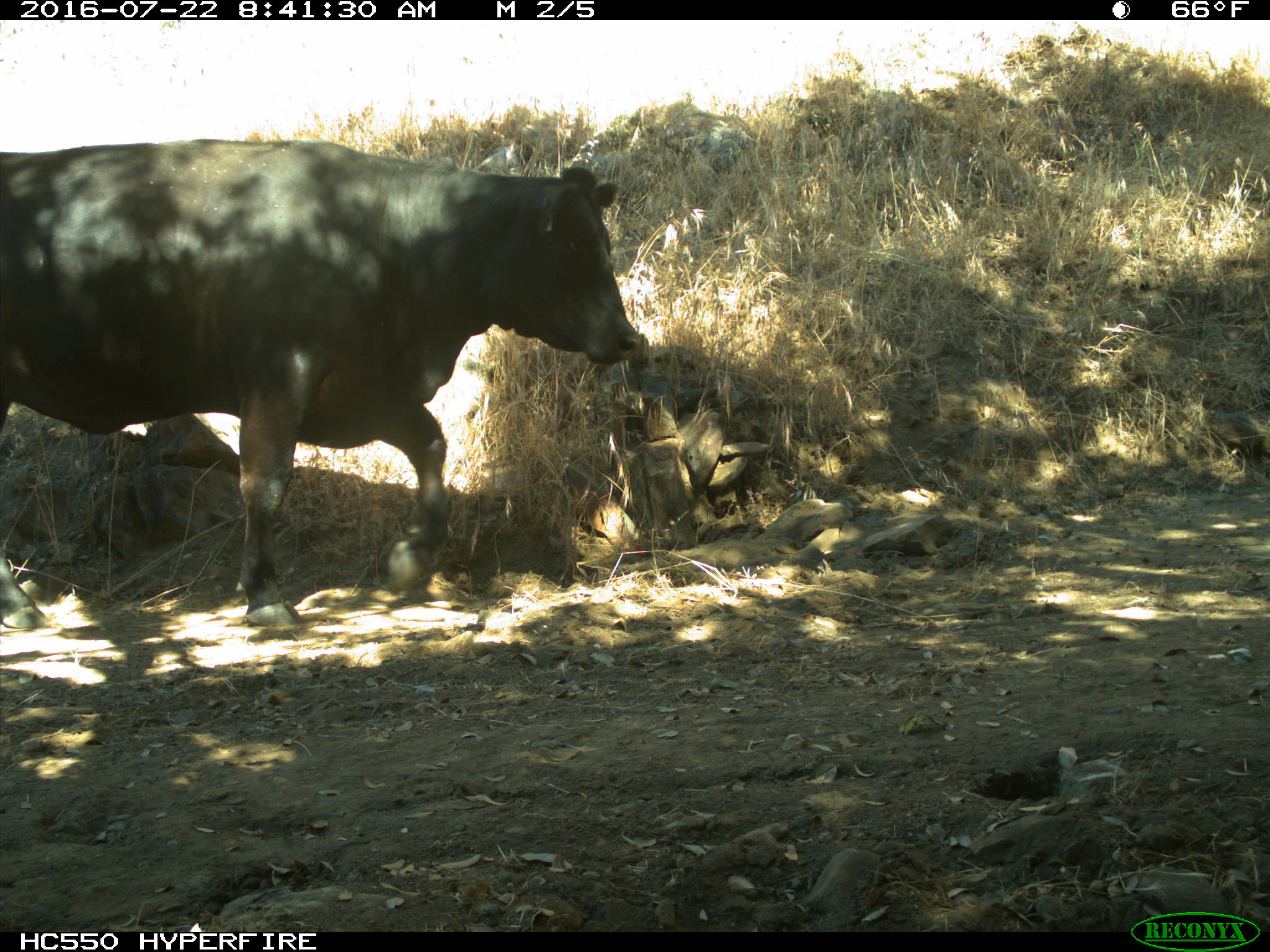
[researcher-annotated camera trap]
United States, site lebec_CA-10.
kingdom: Animalia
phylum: Chordata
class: Mammalia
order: Artiodactyla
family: Bovidae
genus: Bos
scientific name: Bos taurus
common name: domestic cow